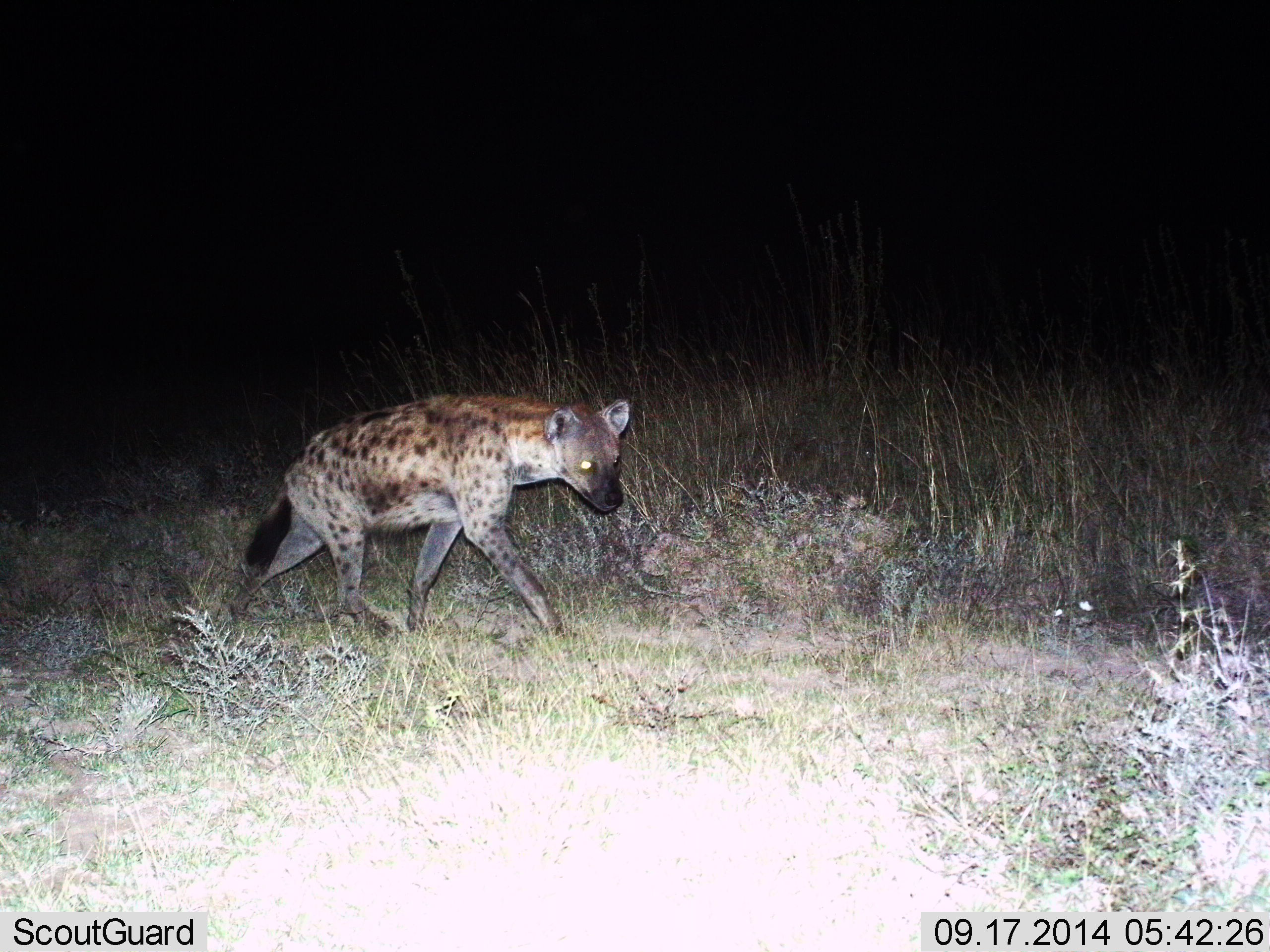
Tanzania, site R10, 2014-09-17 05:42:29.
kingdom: Animalia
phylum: Chordata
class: Mammalia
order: Carnivora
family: Hyaenidae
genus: Crocuta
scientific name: Crocuta crocuta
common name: spotted hyena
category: hyenaspotted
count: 1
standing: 20%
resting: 0%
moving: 80%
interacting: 0%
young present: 0%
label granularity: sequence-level